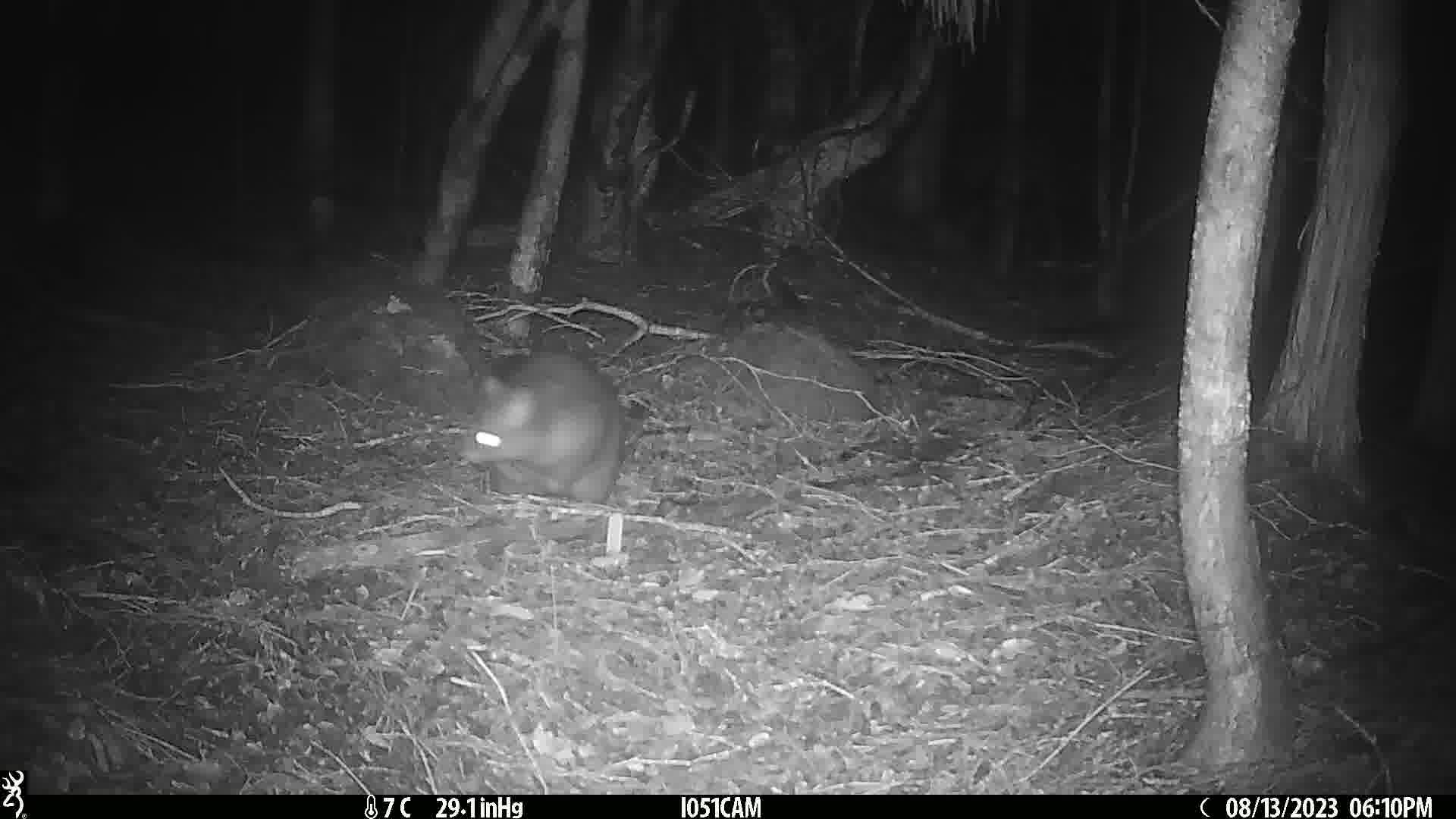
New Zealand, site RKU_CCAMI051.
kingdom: Animalia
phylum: Chordata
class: Mammalia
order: Diprotodontia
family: Phalangeridae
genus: Trichosurus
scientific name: Trichosurus vulpecula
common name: common brushtail possum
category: possum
Possum (common brushtail possum) (Trichosurus vulpecula).